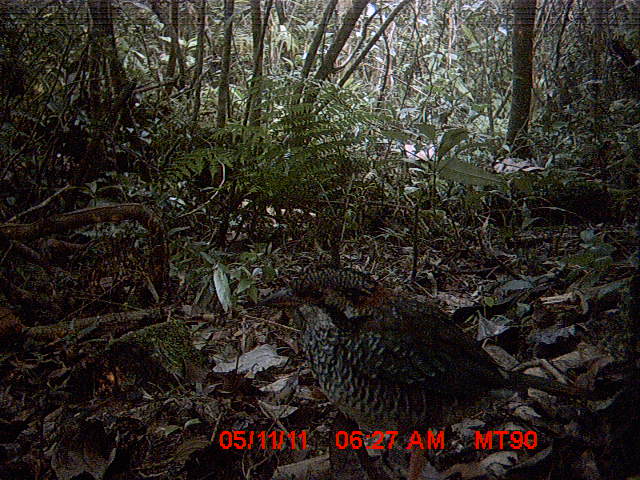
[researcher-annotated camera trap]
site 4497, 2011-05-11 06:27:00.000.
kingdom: Animalia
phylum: Chordata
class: Aves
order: Coraciiformes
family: Brachypteraciidae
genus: Brachypteracias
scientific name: Brachypteracias squamiger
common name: scaly ground roller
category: geobiastes squamiger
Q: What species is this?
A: Geobiastes squamiger (scaly ground roller) (Brachypteracias squamiger).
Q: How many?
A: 1.